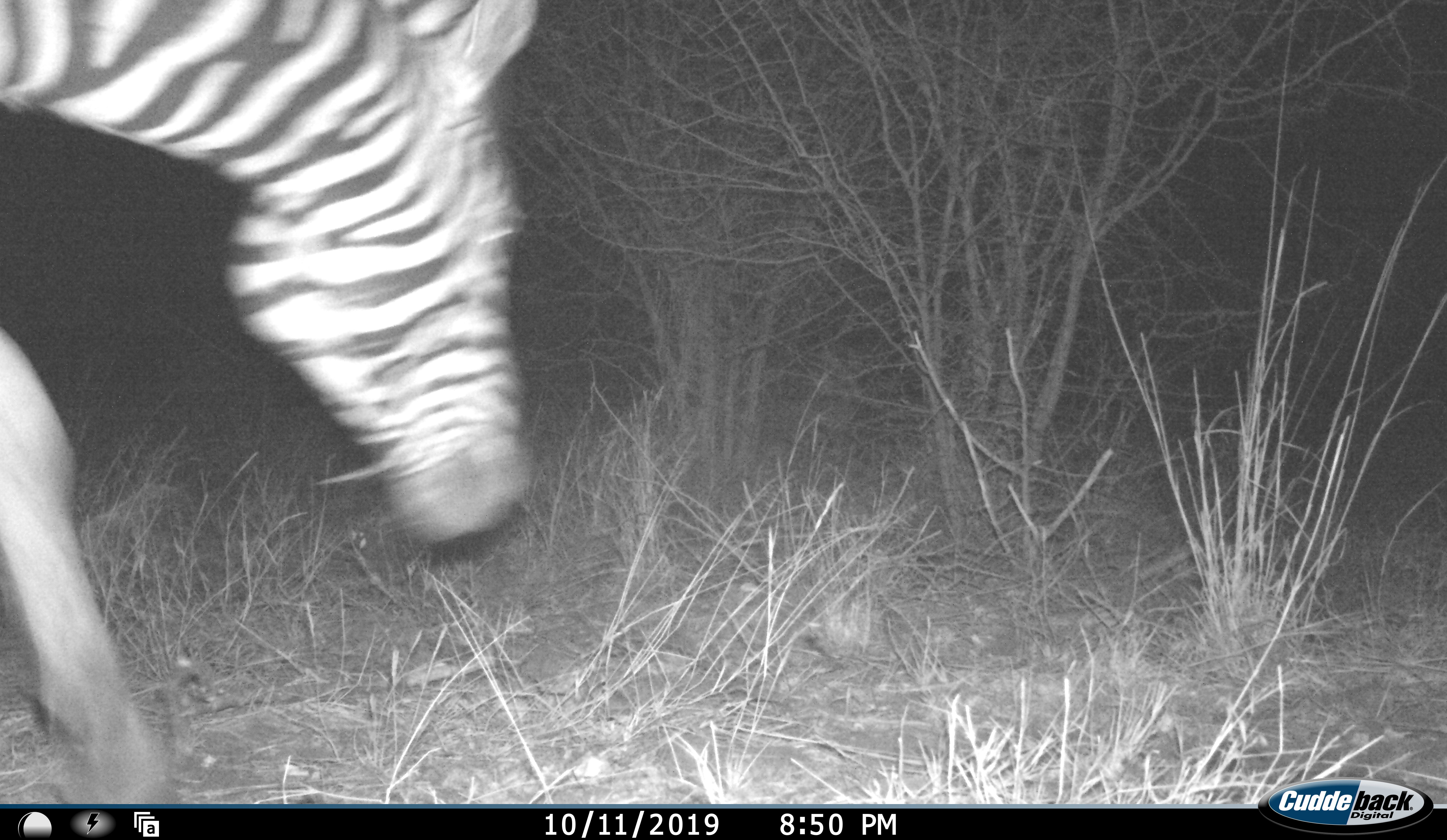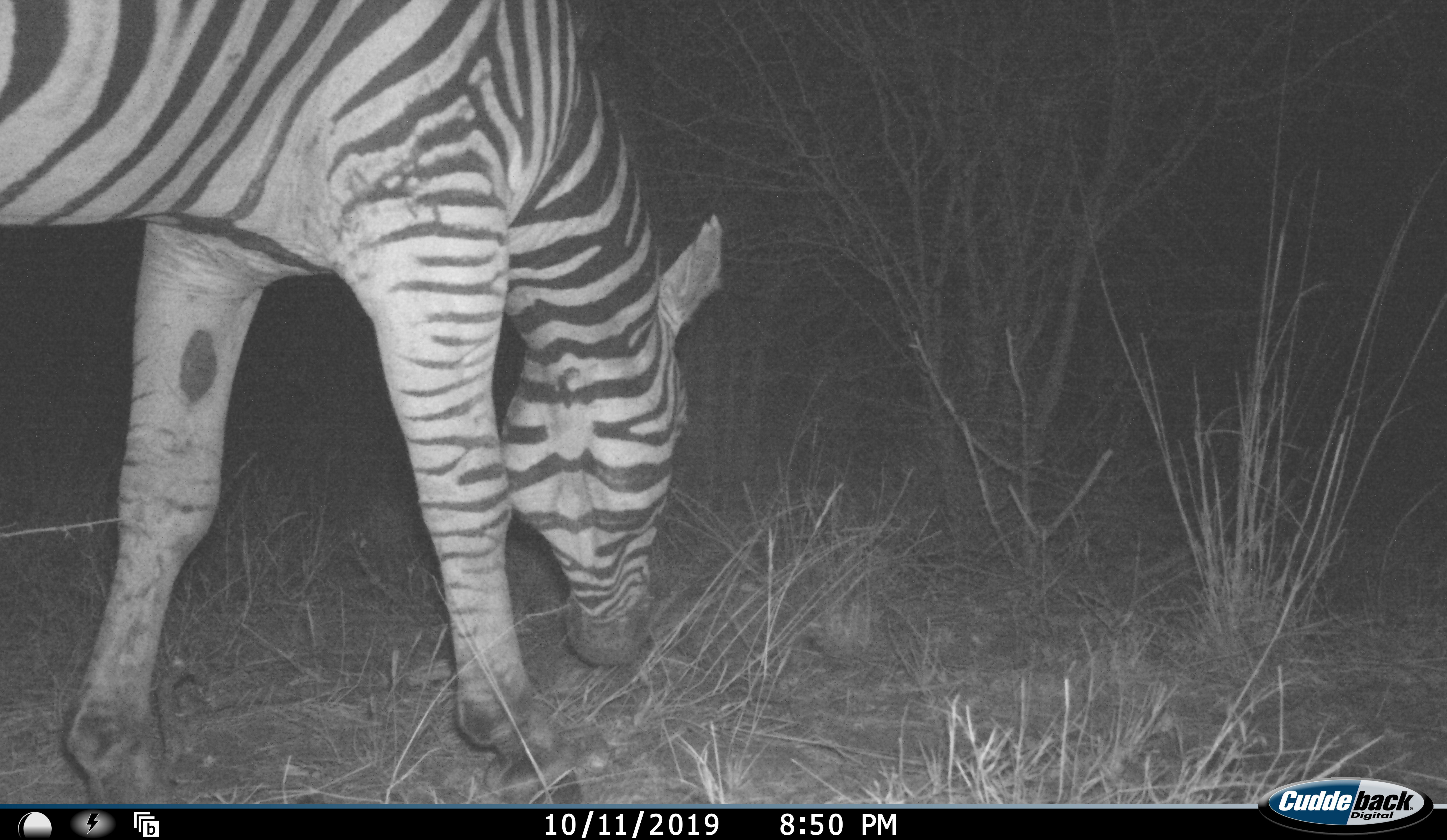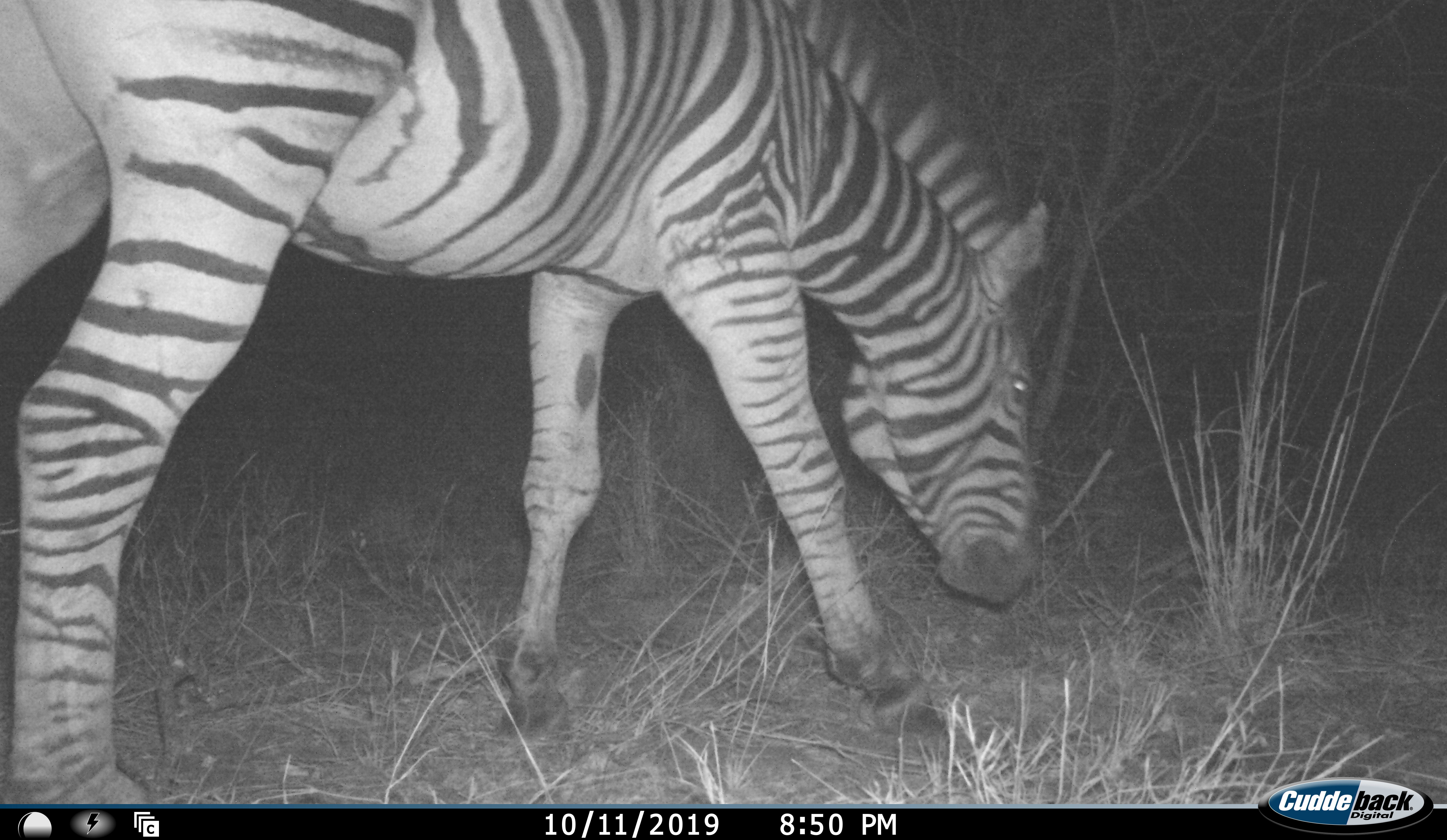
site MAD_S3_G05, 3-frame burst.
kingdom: Animalia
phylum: Chordata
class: Mammalia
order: Perissodactyla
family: Equidae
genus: Equus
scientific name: Equus quagga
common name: plains zebra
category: zebraplains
Zebraplains (plains zebra) (Equus quagga), count 1. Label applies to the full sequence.